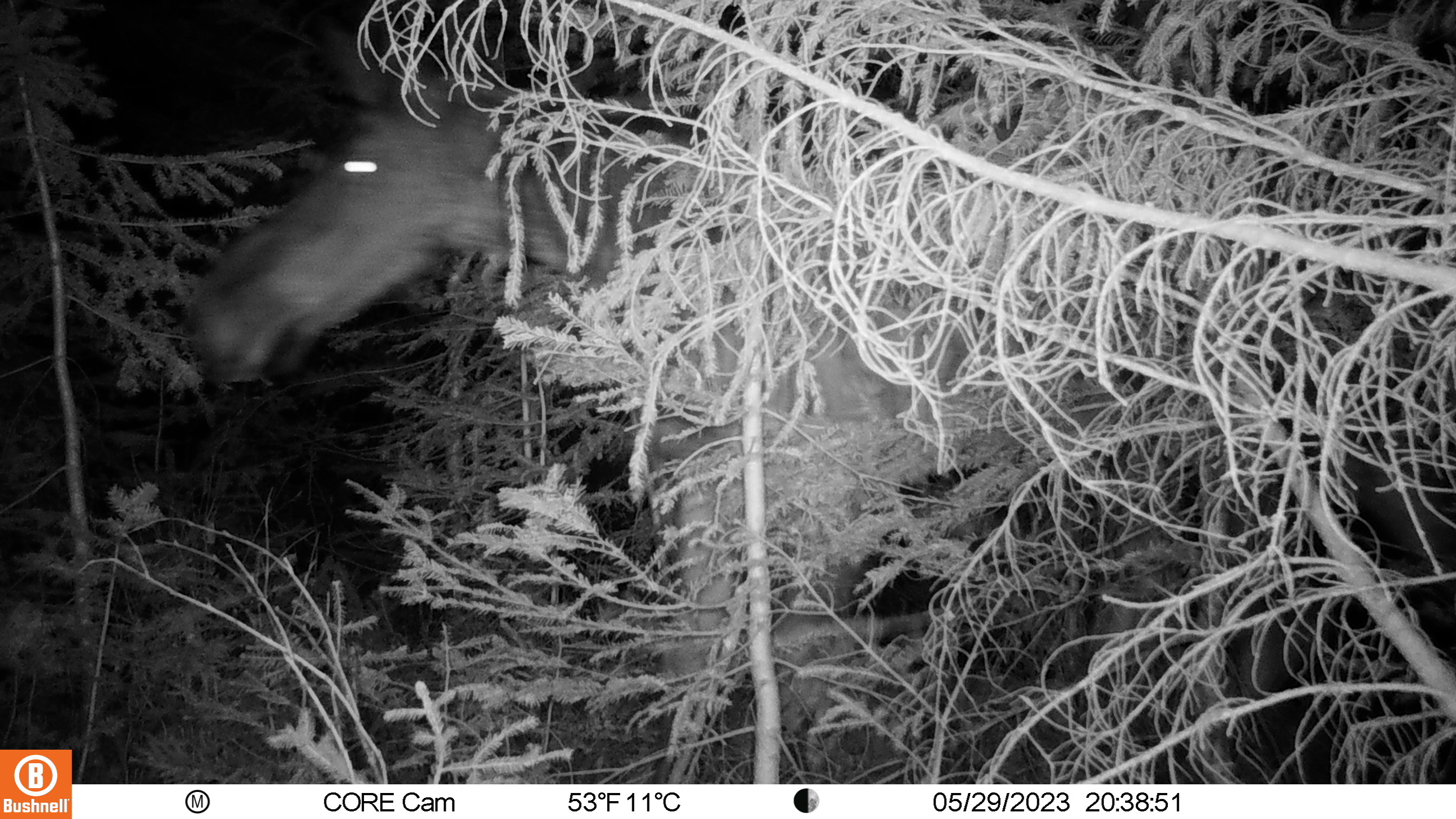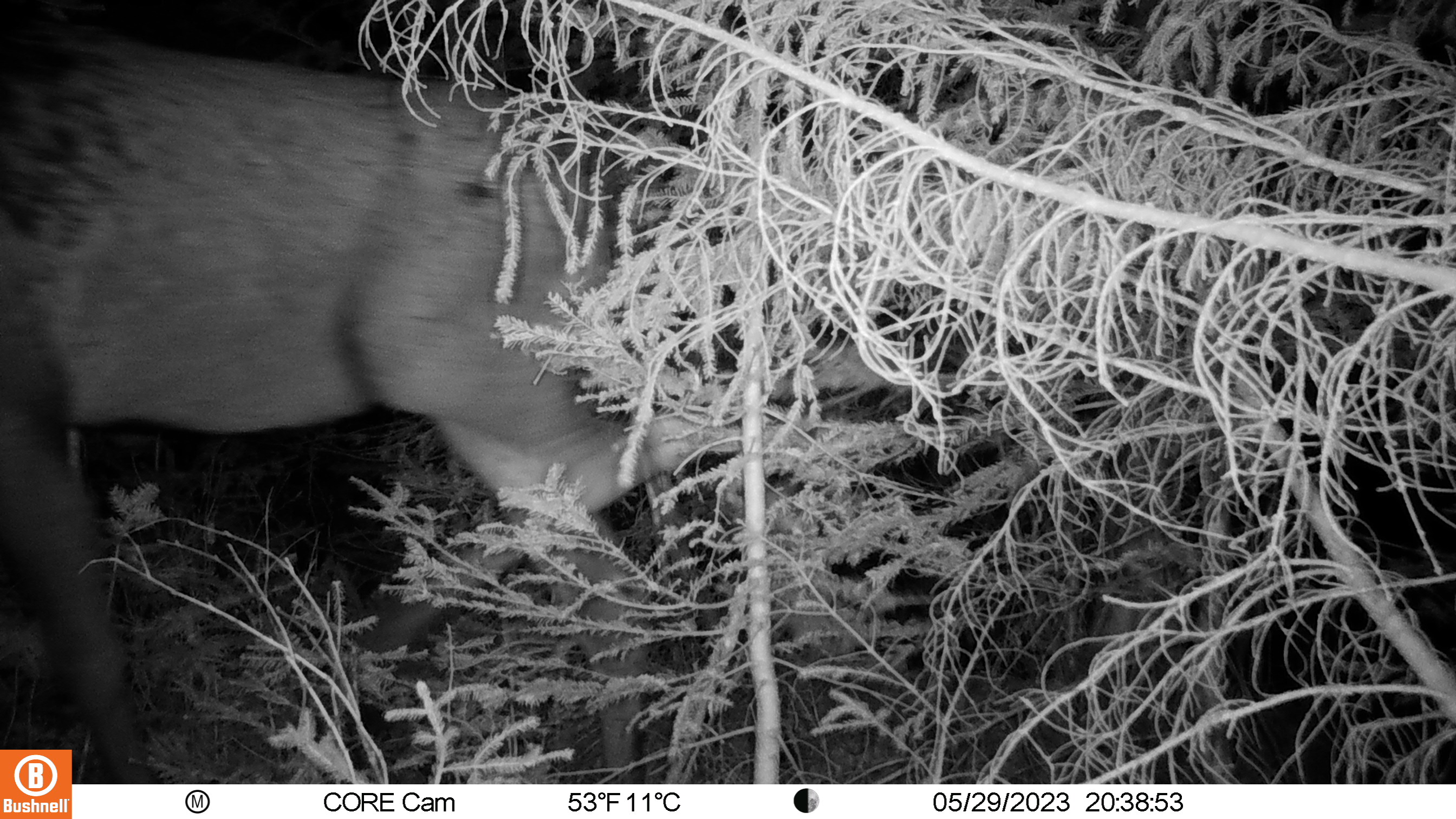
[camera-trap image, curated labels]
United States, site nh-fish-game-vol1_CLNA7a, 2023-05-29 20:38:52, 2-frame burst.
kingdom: Animalia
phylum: Chordata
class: Mammalia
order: Artiodactyla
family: Cervidae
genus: Alces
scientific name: Alces alces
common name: moose